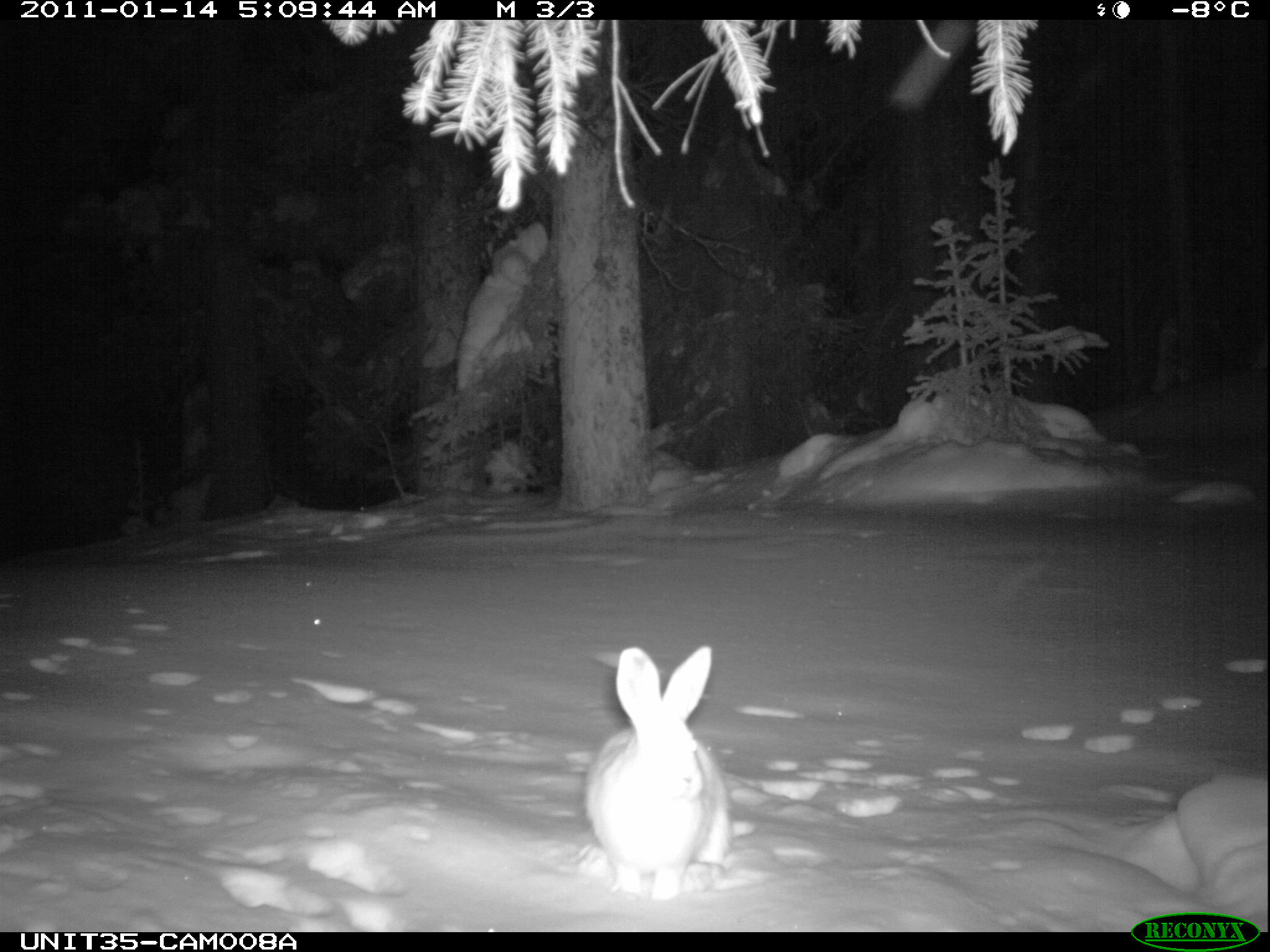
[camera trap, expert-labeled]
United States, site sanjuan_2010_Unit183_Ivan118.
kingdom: Animalia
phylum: Chordata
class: Mammalia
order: Lagomorpha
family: Leporidae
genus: Lepus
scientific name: Lepus americanus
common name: snowshoe hare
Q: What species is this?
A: Lepus americanus (snowshoe hare).